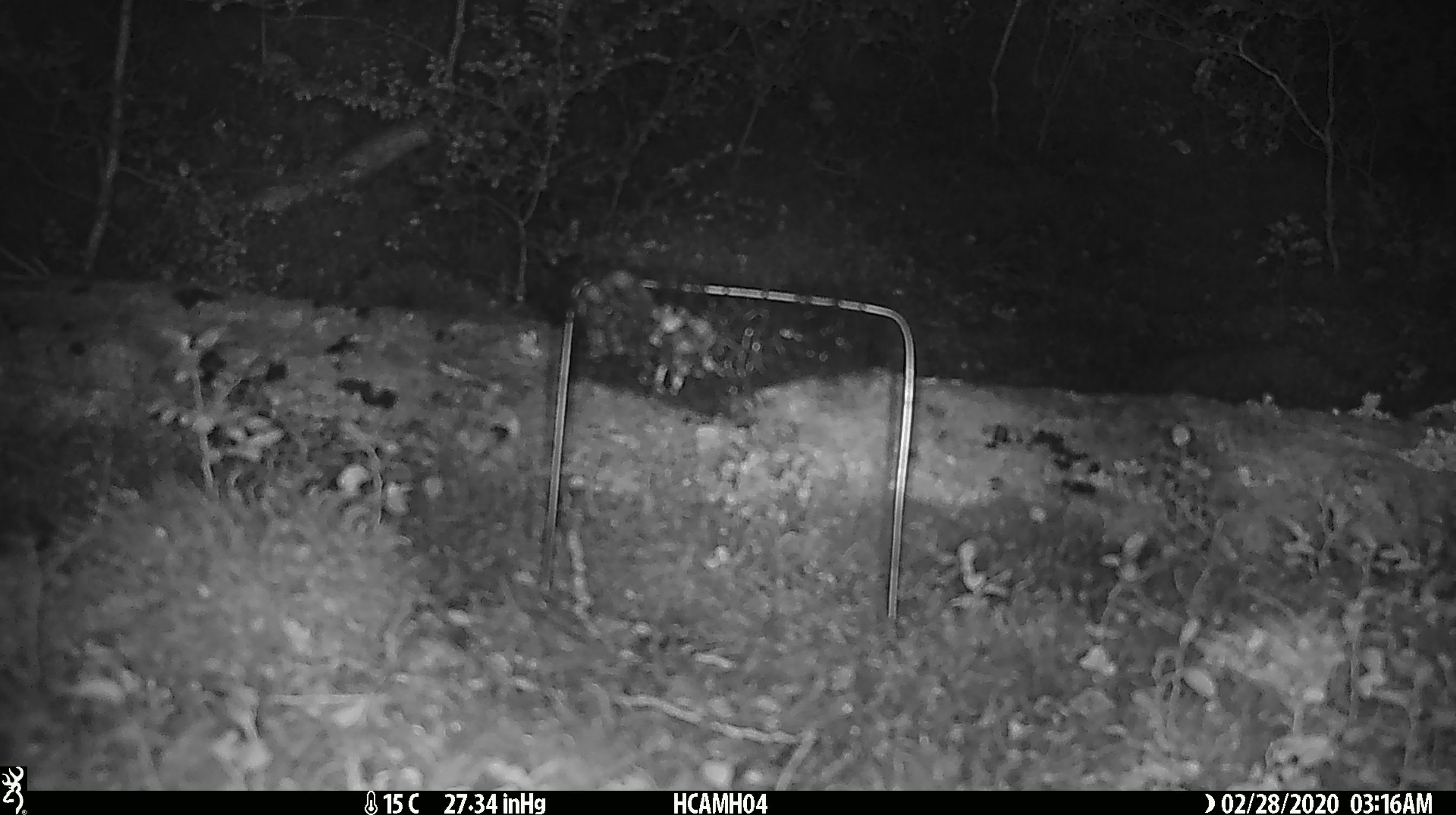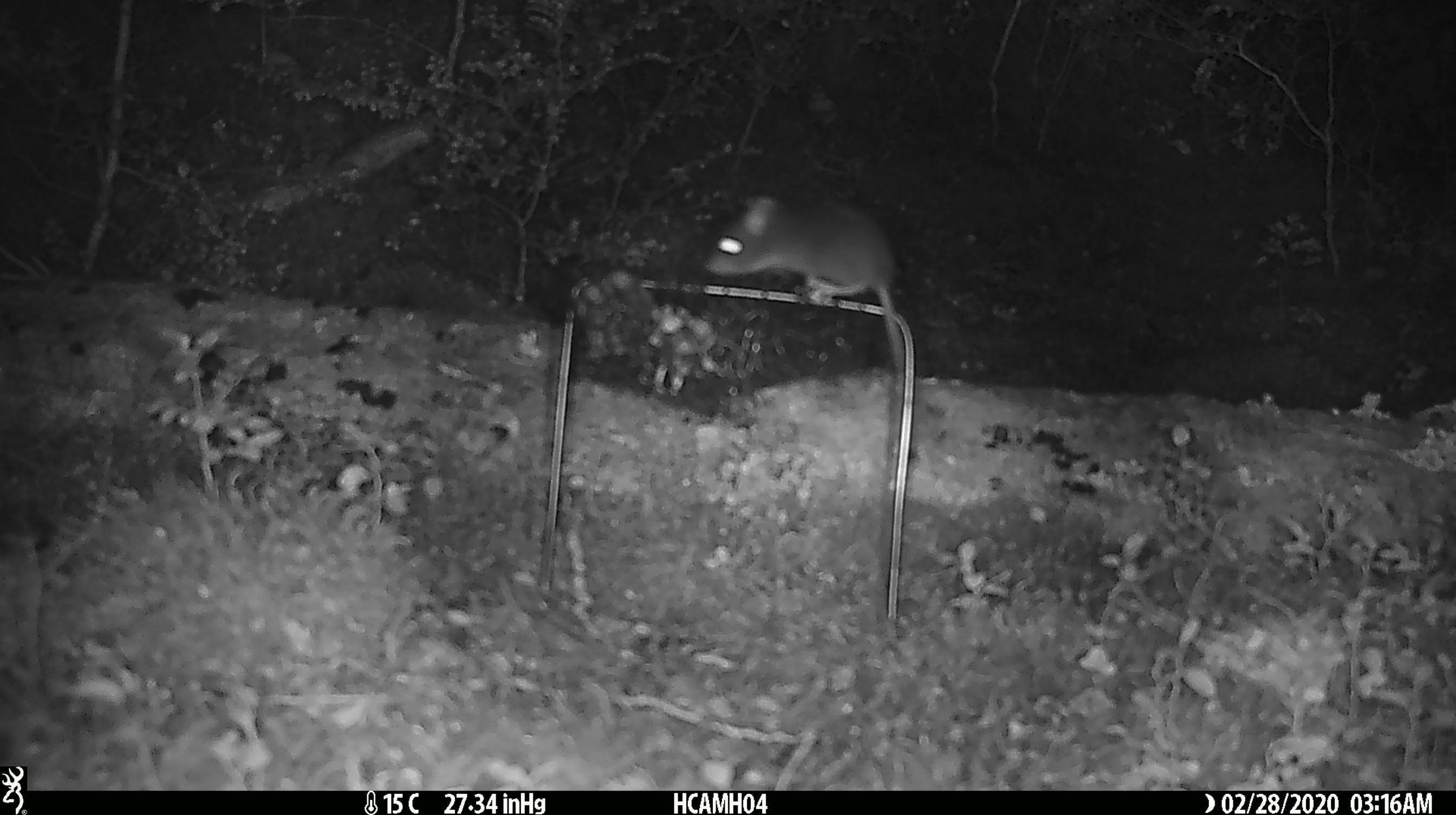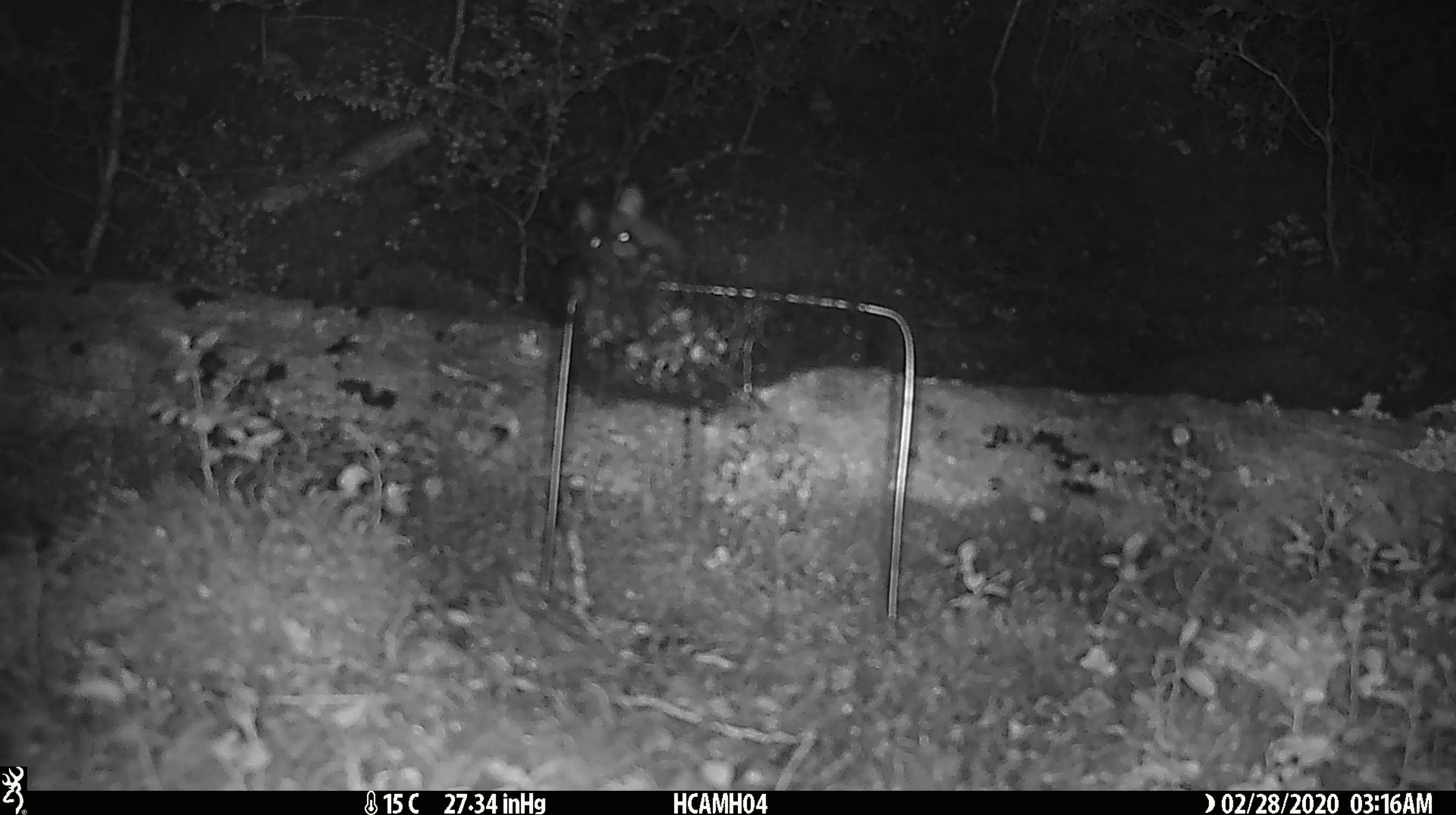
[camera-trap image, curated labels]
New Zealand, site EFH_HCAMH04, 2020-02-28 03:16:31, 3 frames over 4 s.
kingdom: Animalia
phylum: Chordata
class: Mammalia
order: Rodentia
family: Muridae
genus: Mus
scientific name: Mus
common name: mouse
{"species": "mouse (Mus)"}